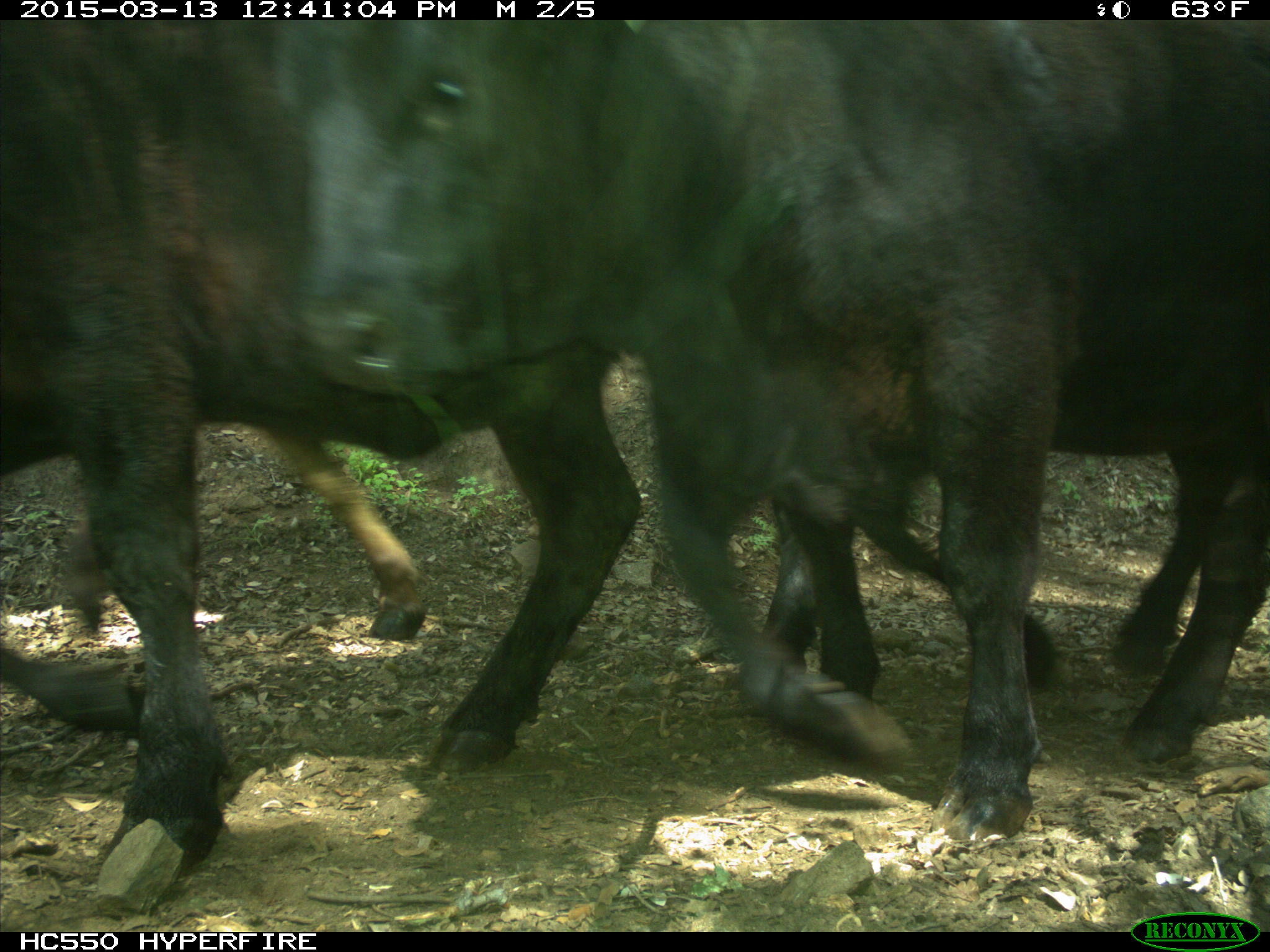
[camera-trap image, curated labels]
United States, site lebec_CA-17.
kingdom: Animalia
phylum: Chordata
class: Mammalia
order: Artiodactyla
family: Bovidae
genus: Bos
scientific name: Bos taurus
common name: domestic cow